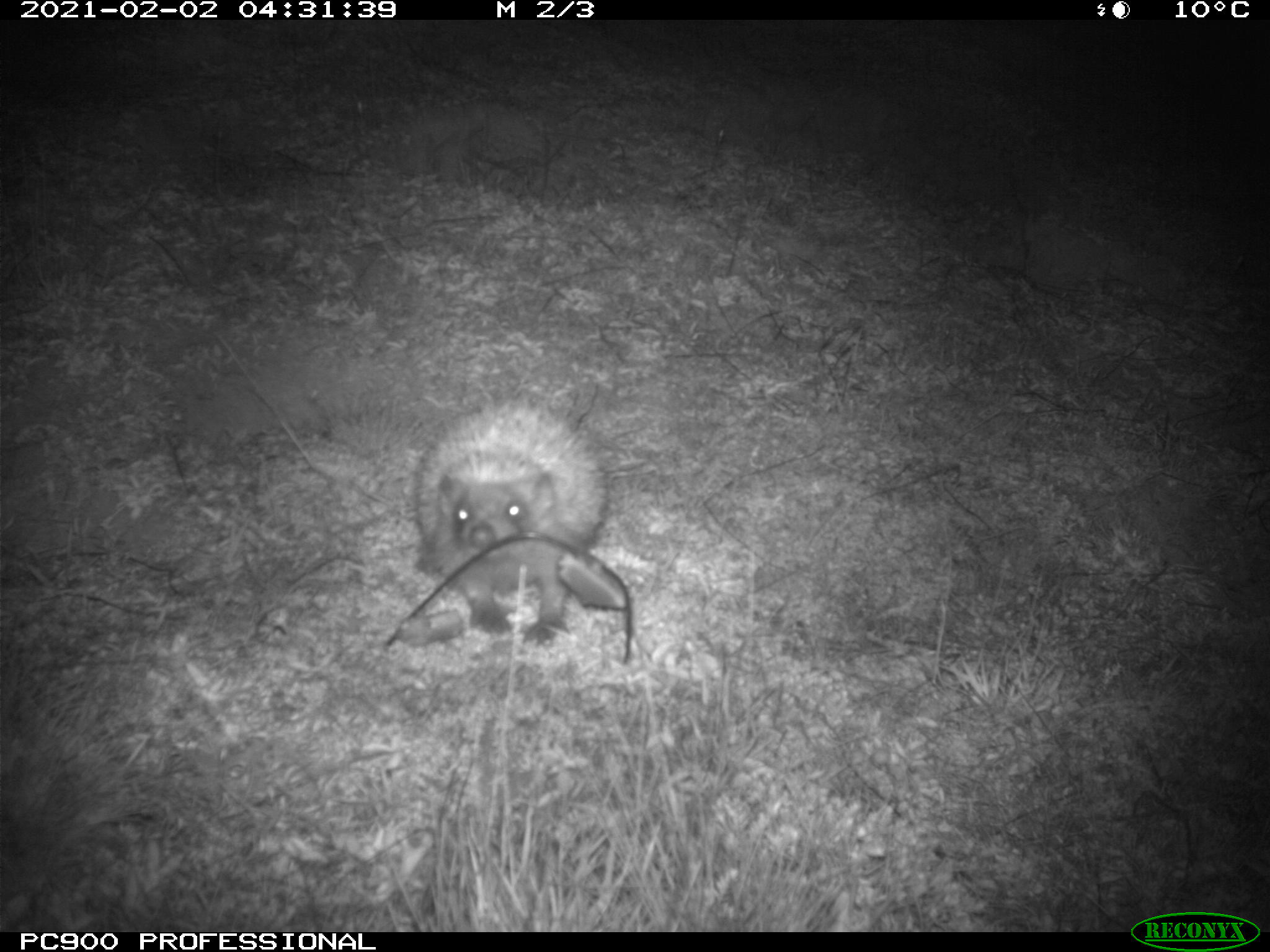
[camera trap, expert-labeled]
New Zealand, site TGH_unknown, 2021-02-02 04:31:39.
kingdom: Animalia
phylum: Chordata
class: Mammalia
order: Eulipotyphla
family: Erinaceidae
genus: Erinaceus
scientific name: Erinaceus europaeus europaeus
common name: european hedgehog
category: hedgehog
Hedgehog (european hedgehog) (Erinaceus europaeus europaeus).